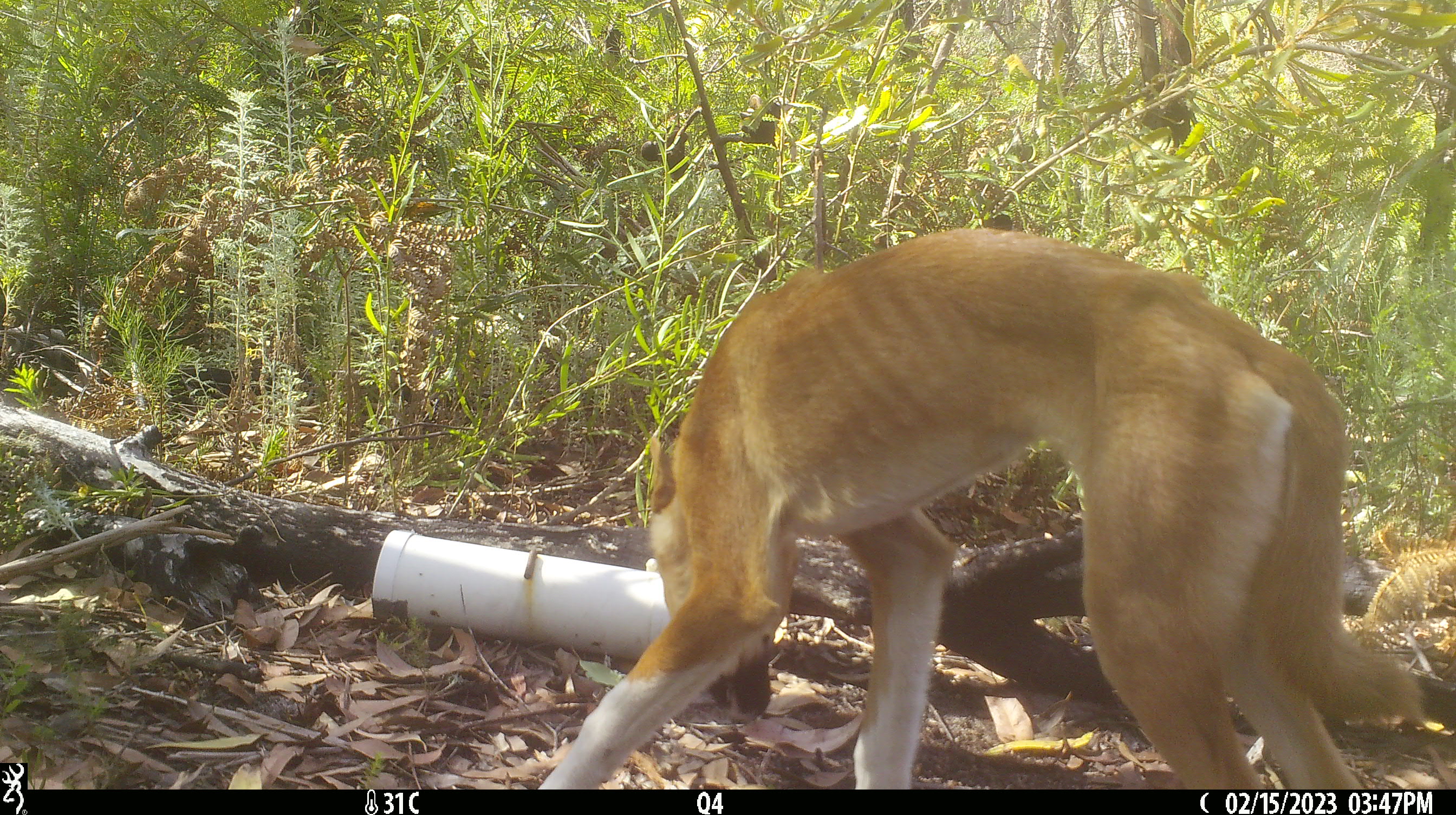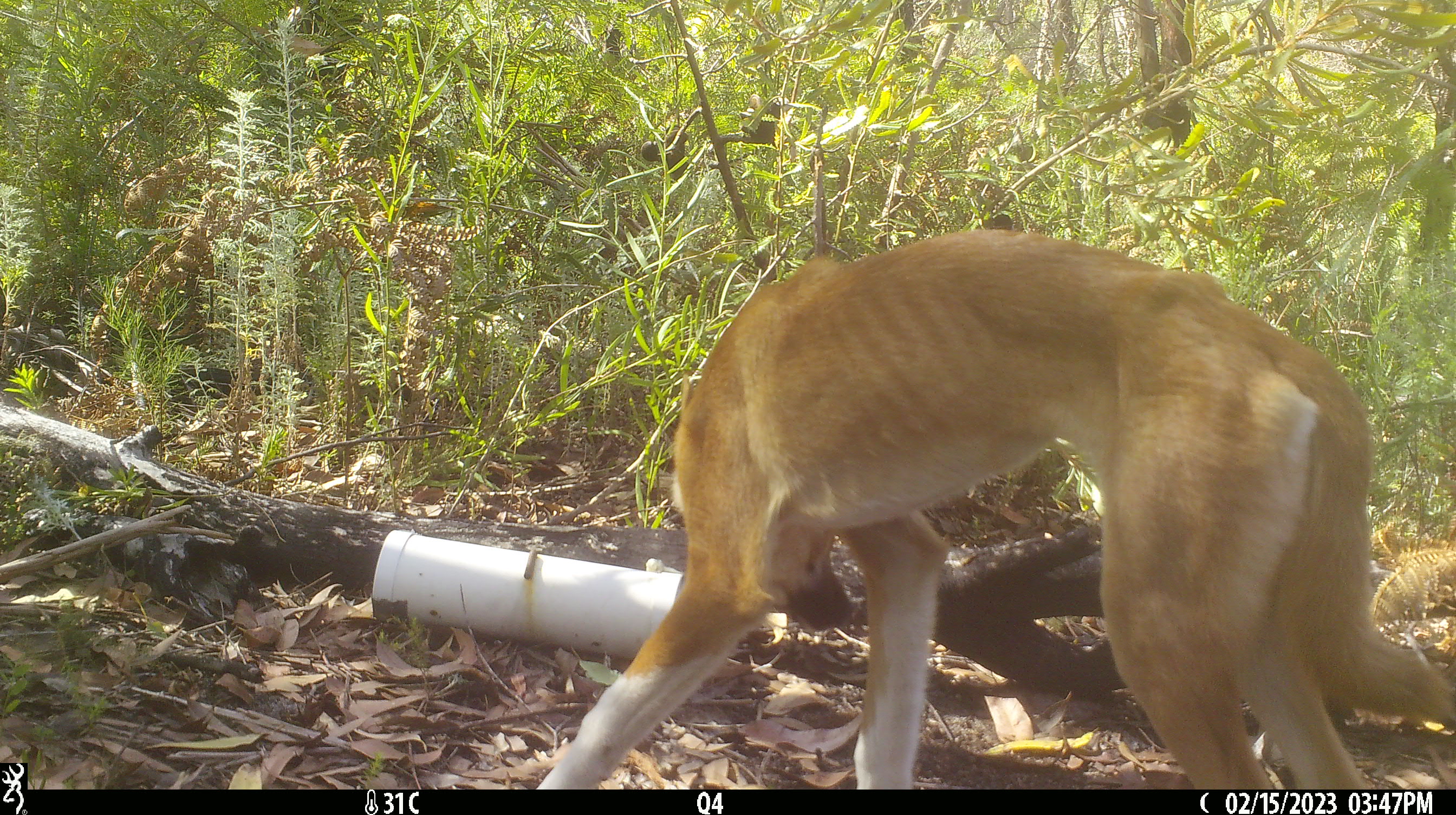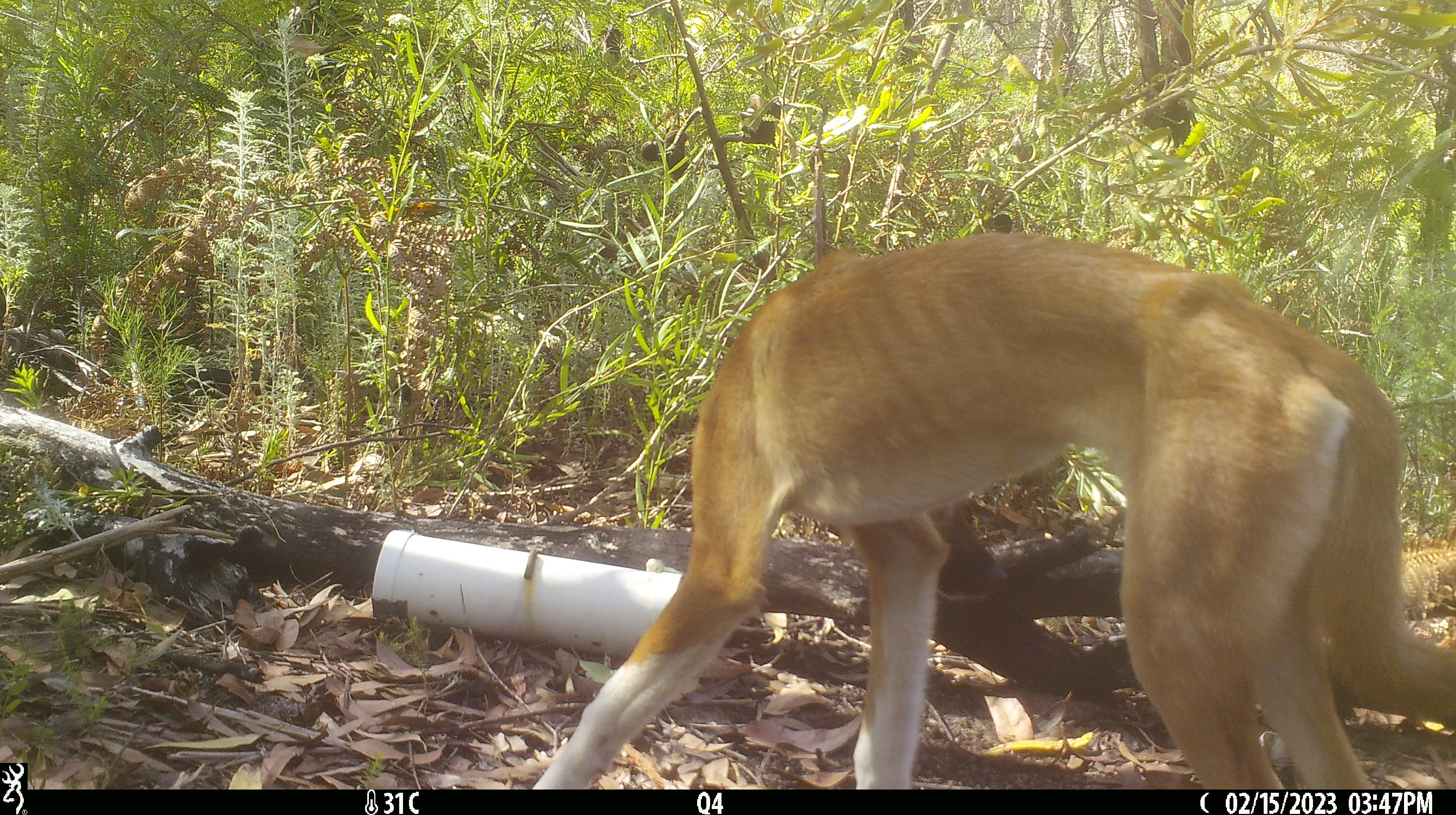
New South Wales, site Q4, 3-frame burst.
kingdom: Animalia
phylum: Chordata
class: Mammalia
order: Carnivora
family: Canidae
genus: Canis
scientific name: Canis familiaris dingo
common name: dingo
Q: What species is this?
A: Dingo (Canis familiaris dingo).